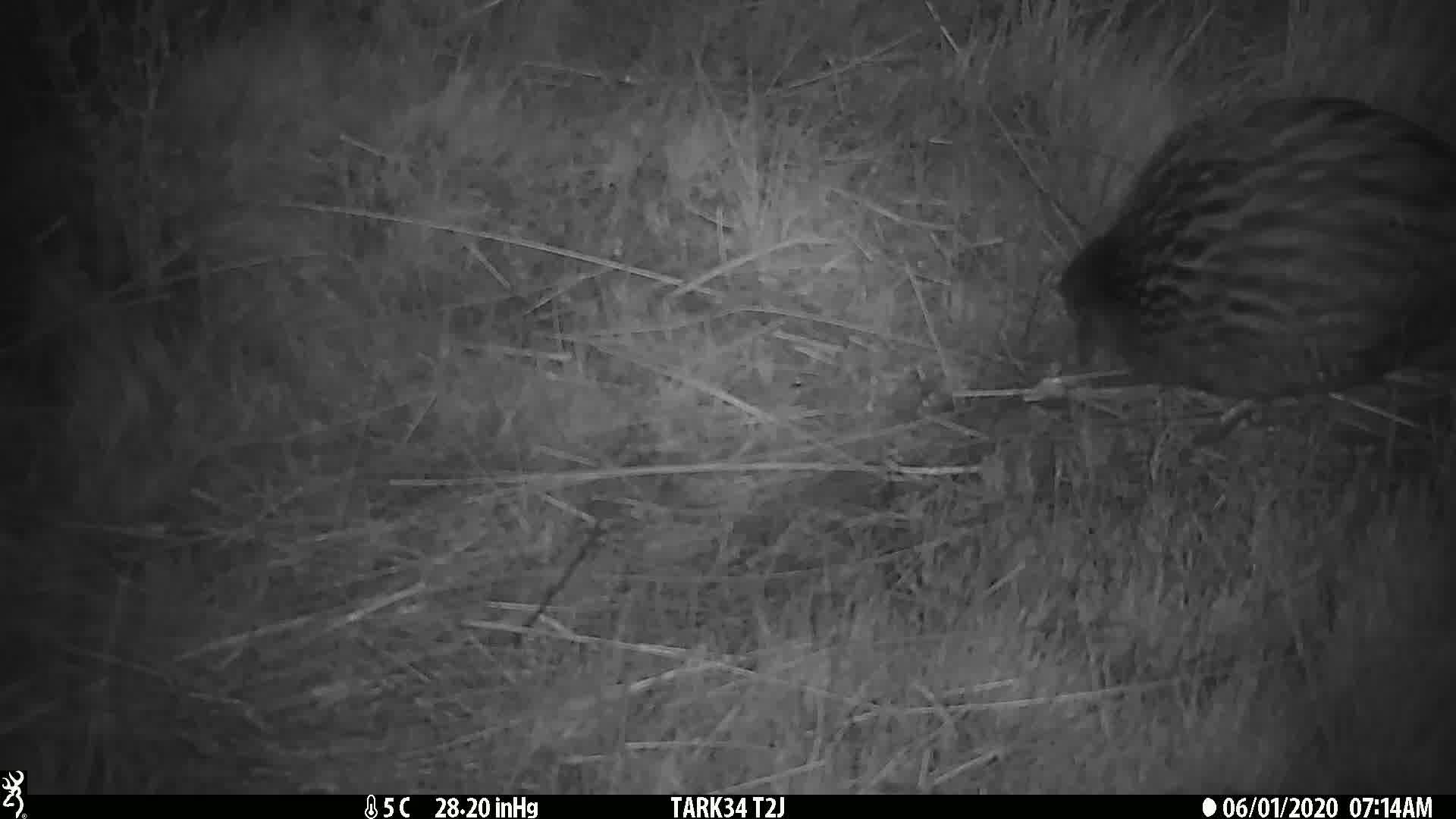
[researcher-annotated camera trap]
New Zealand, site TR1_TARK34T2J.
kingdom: Animalia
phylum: Chordata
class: Aves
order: Gruiformes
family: Rallidae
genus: Gallirallus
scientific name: Gallirallus australis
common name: weka